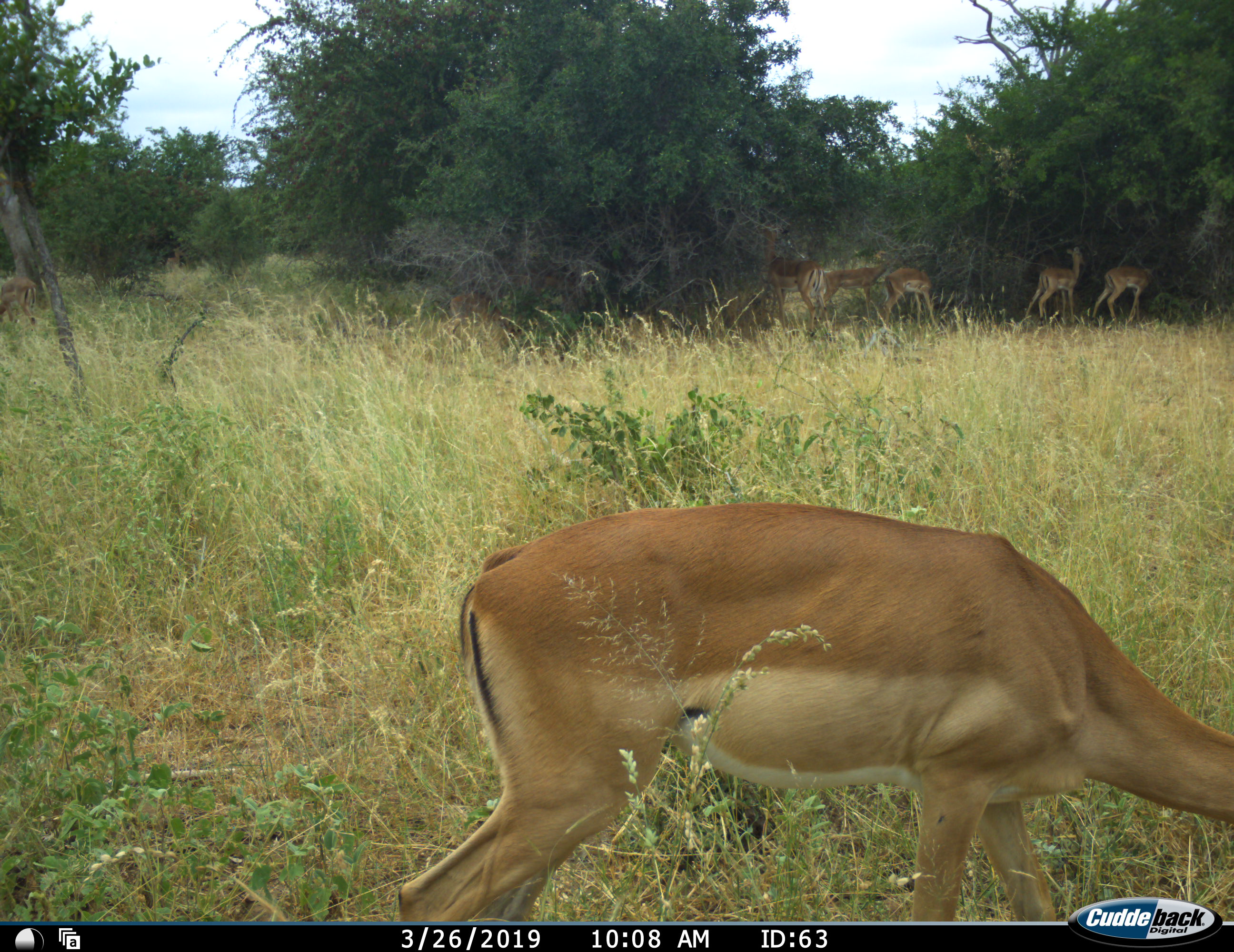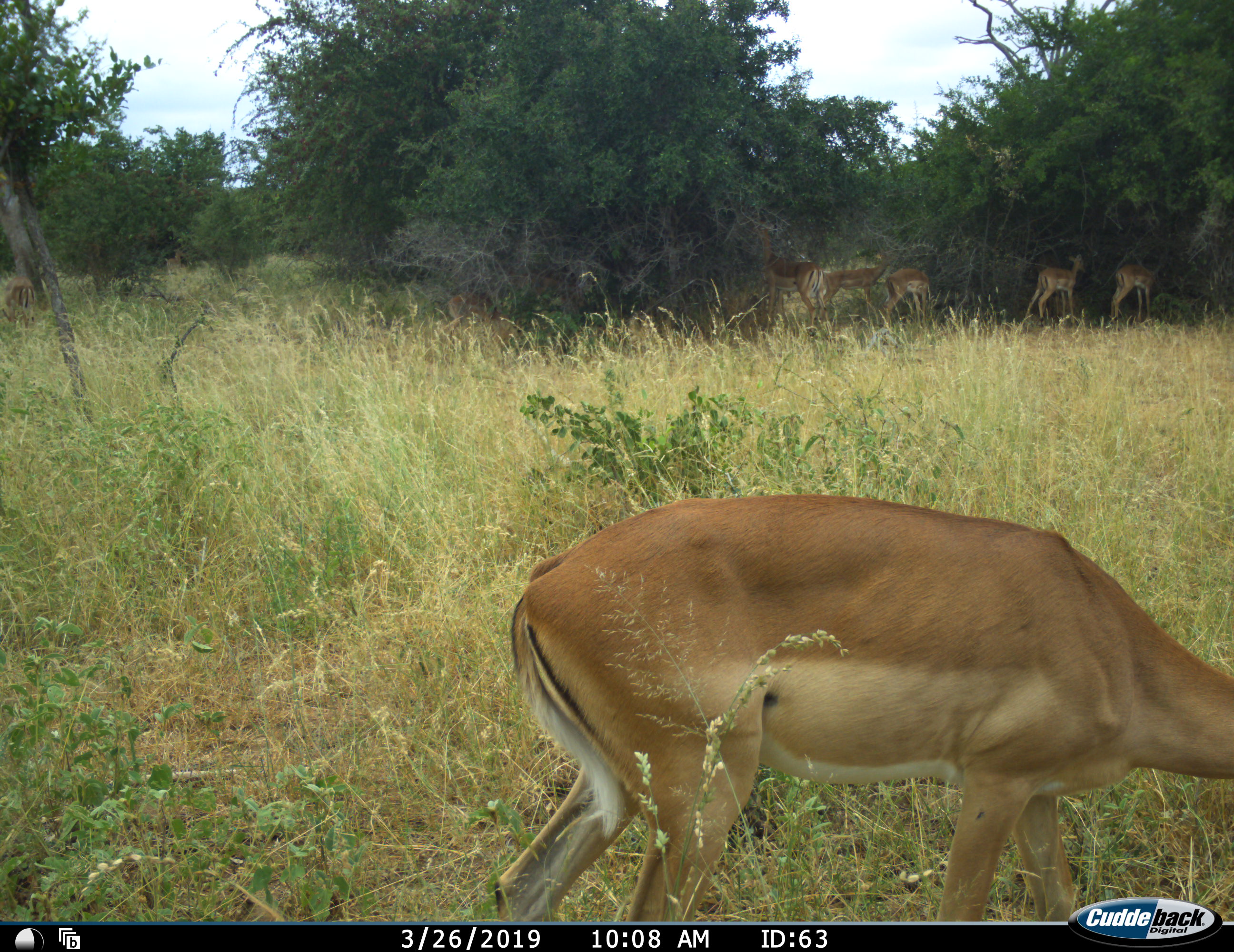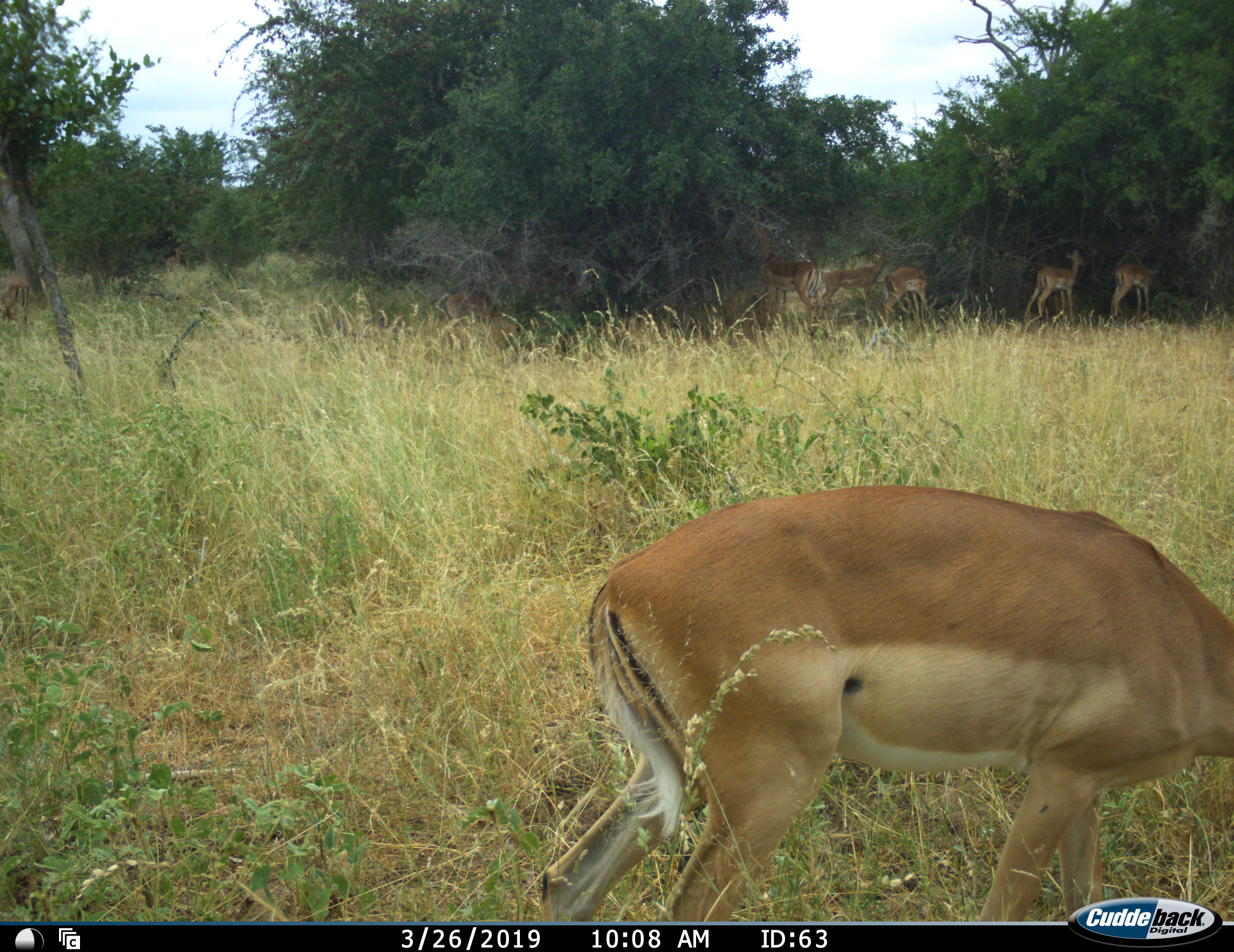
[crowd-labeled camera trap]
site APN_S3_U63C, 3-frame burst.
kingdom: Animalia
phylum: Chordata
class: Mammalia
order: Artiodactyla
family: Bovidae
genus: Aepyceros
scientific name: Aepyceros melampus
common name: impala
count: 8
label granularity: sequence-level